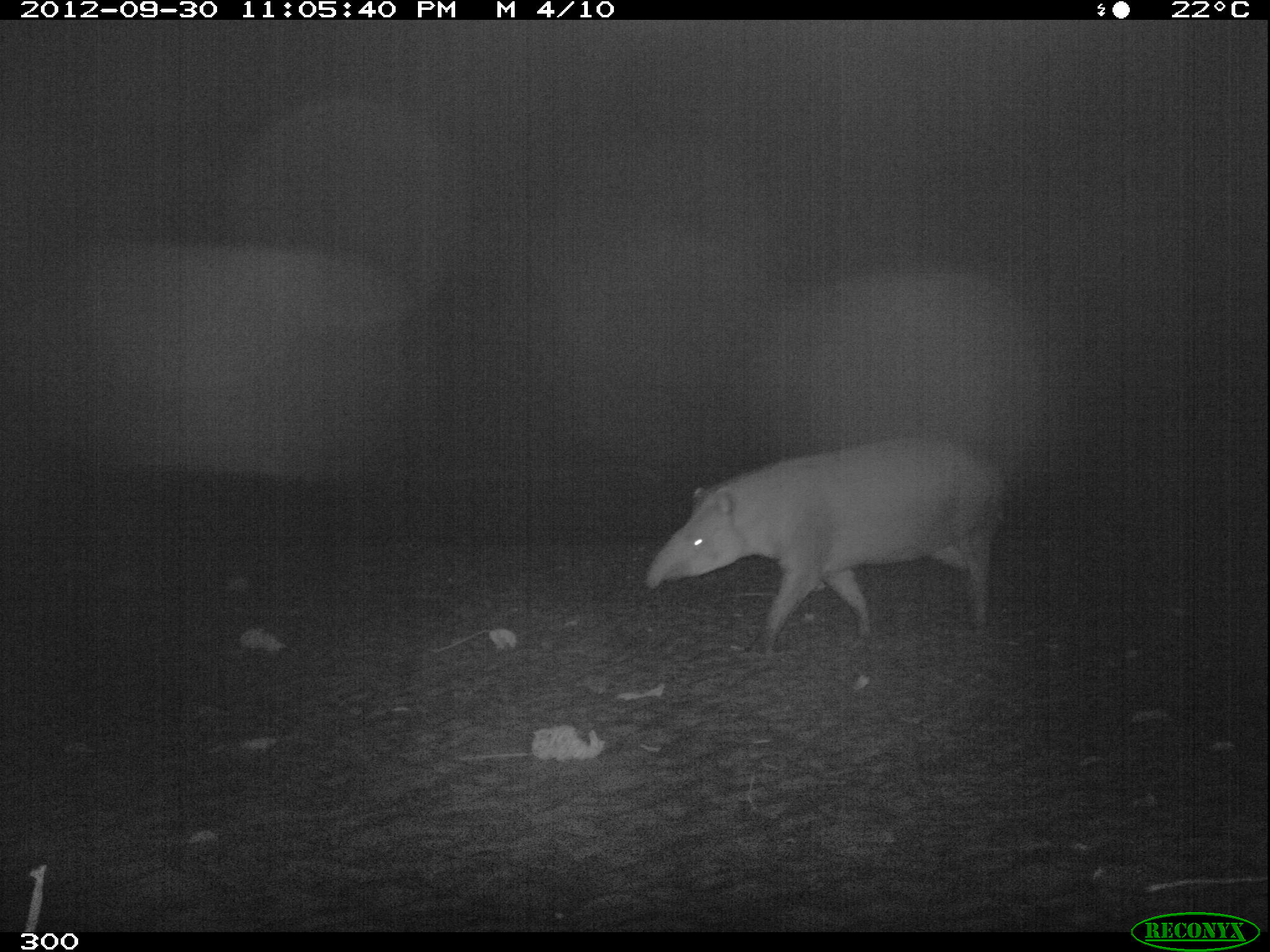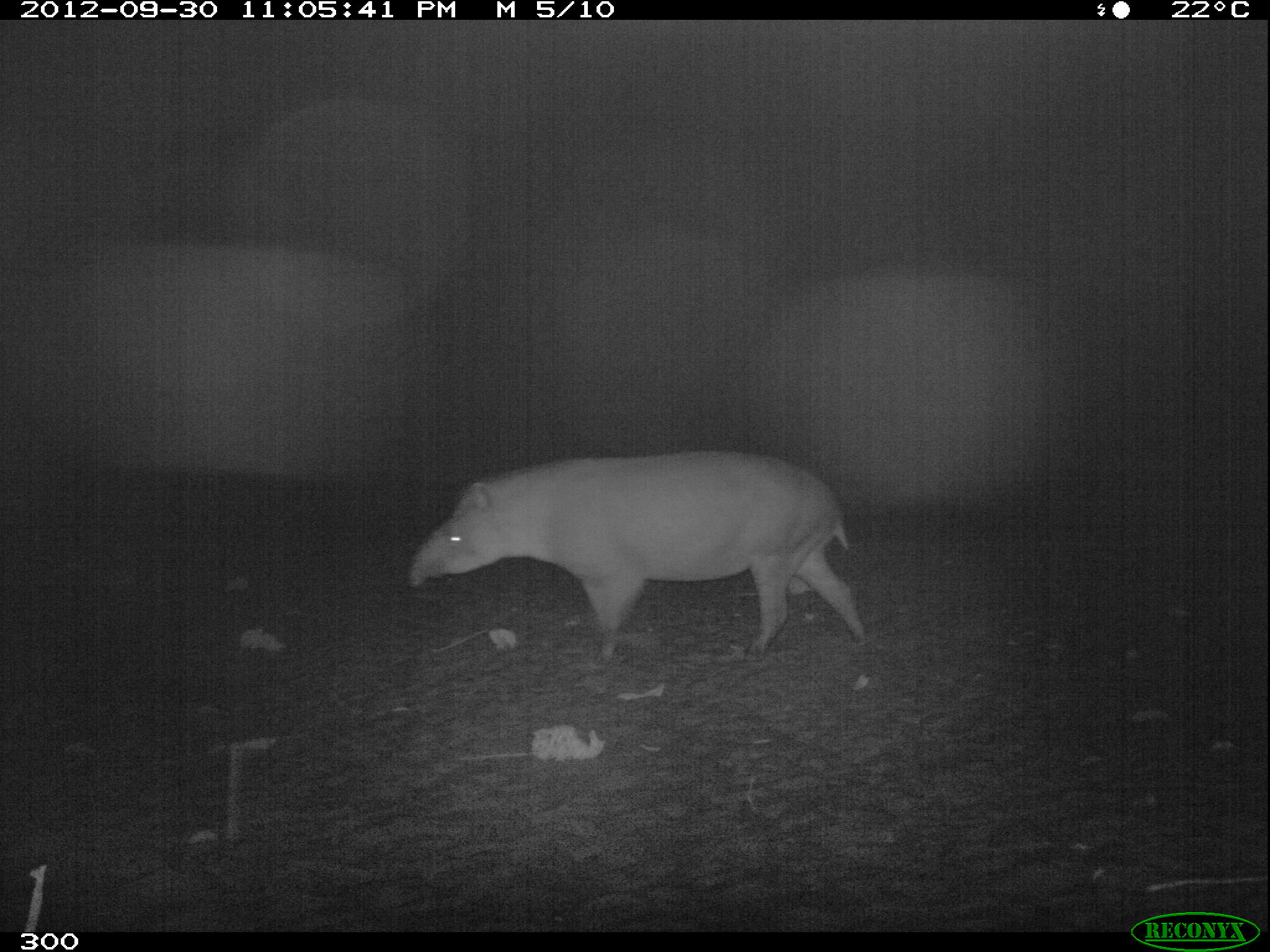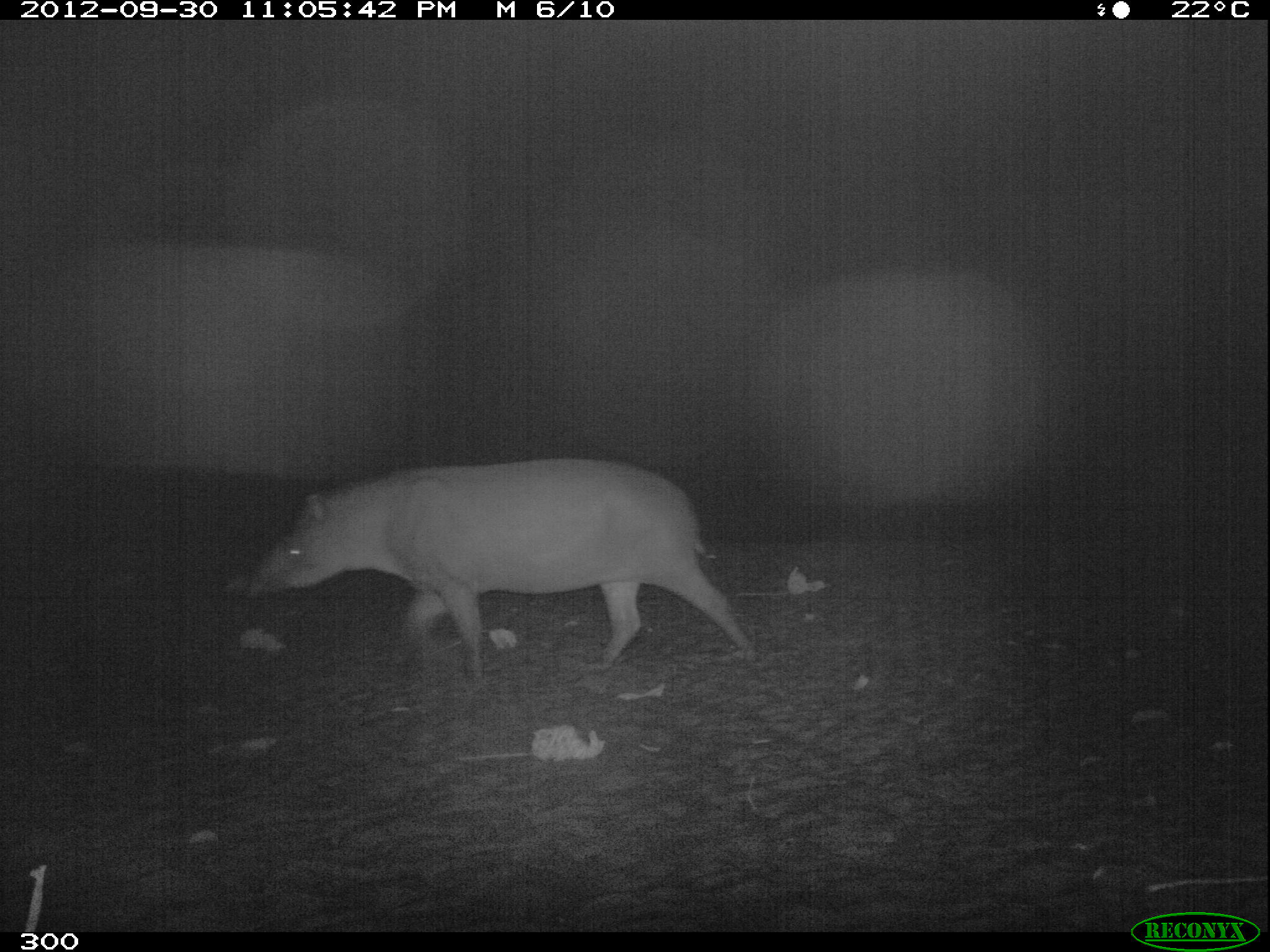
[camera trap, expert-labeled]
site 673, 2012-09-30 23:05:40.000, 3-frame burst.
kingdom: Animalia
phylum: Chordata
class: Mammalia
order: Perissodactyla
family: Tapiridae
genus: Tapirus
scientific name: Tapirus terrestris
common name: south american tapir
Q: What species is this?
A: Tapirus terrestris (south american tapir).